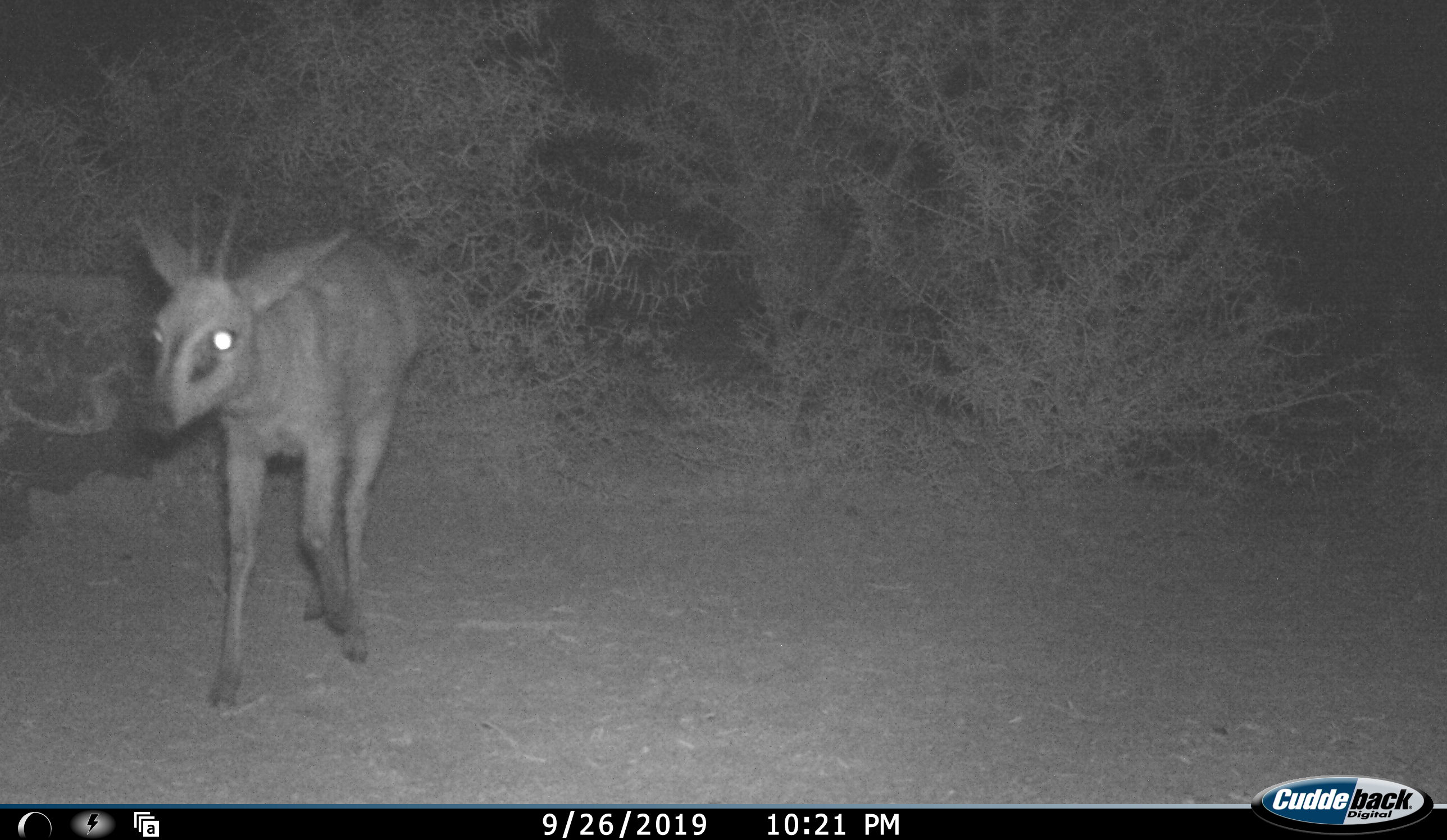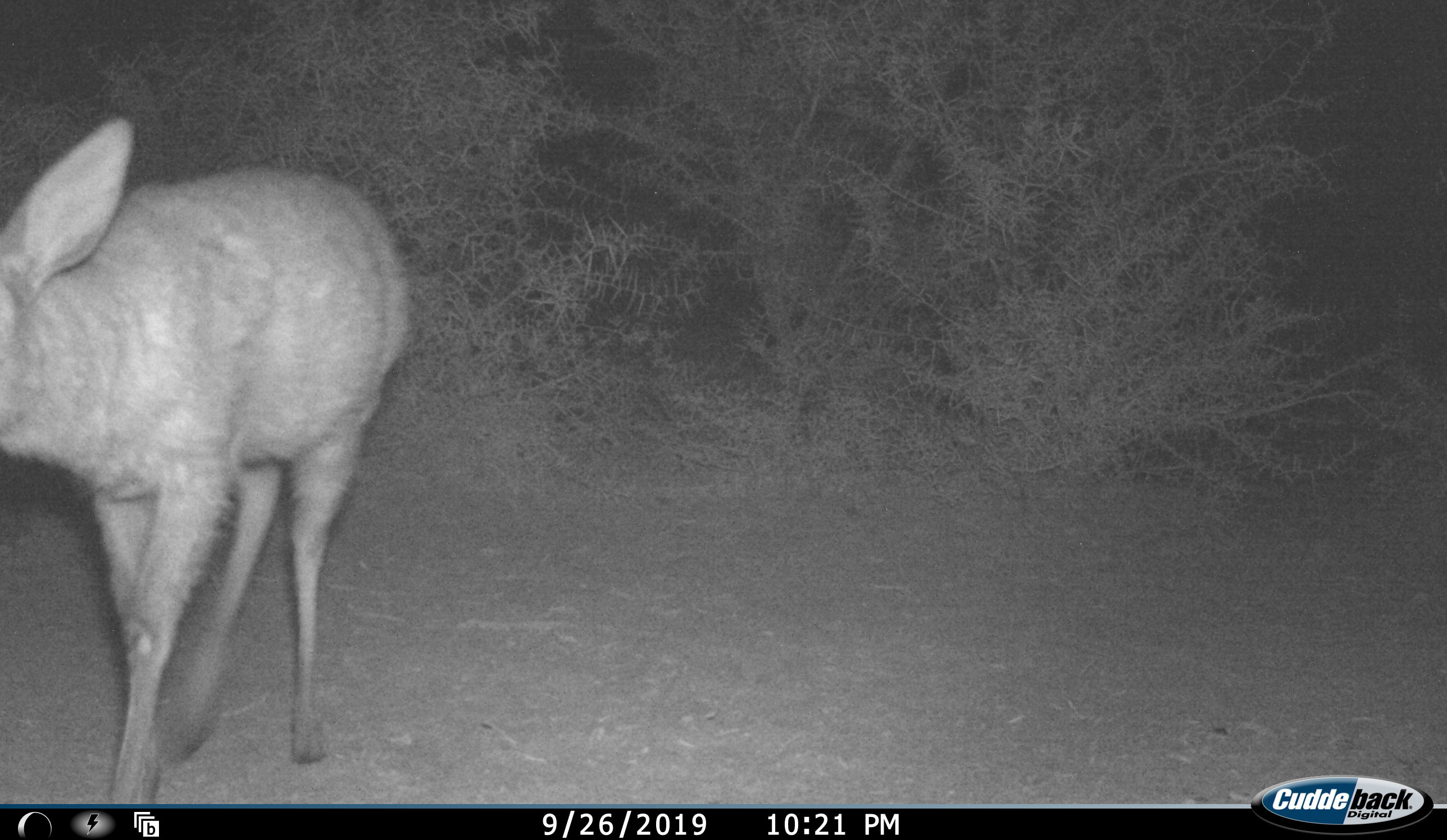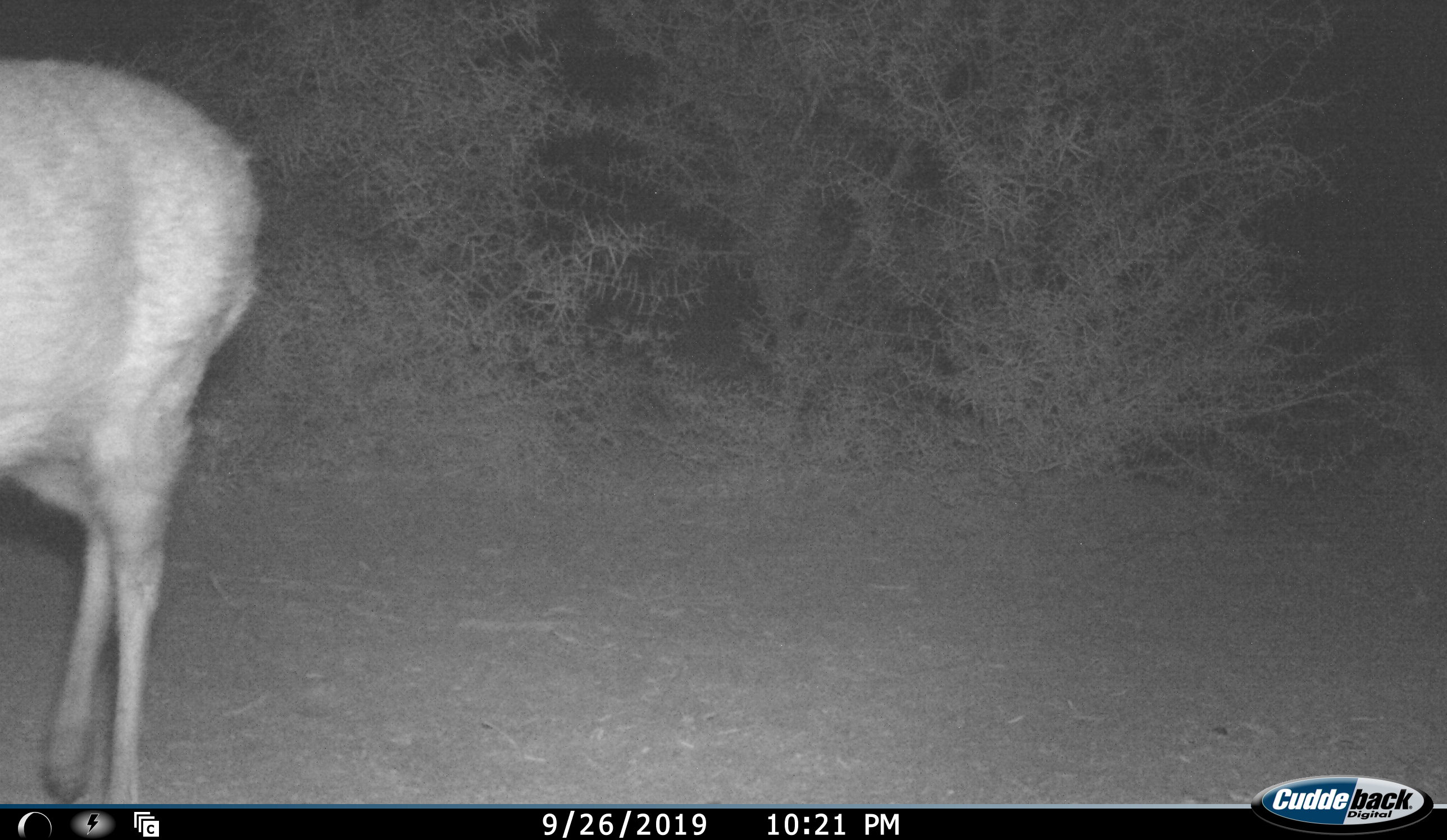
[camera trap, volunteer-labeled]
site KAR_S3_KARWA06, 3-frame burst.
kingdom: Animalia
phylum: Chordata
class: Mammalia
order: Artiodactyla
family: Bovidae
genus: Sylvicapra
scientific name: Sylvicapra grimmia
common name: common duiker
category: duikercommongrey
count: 1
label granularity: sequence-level